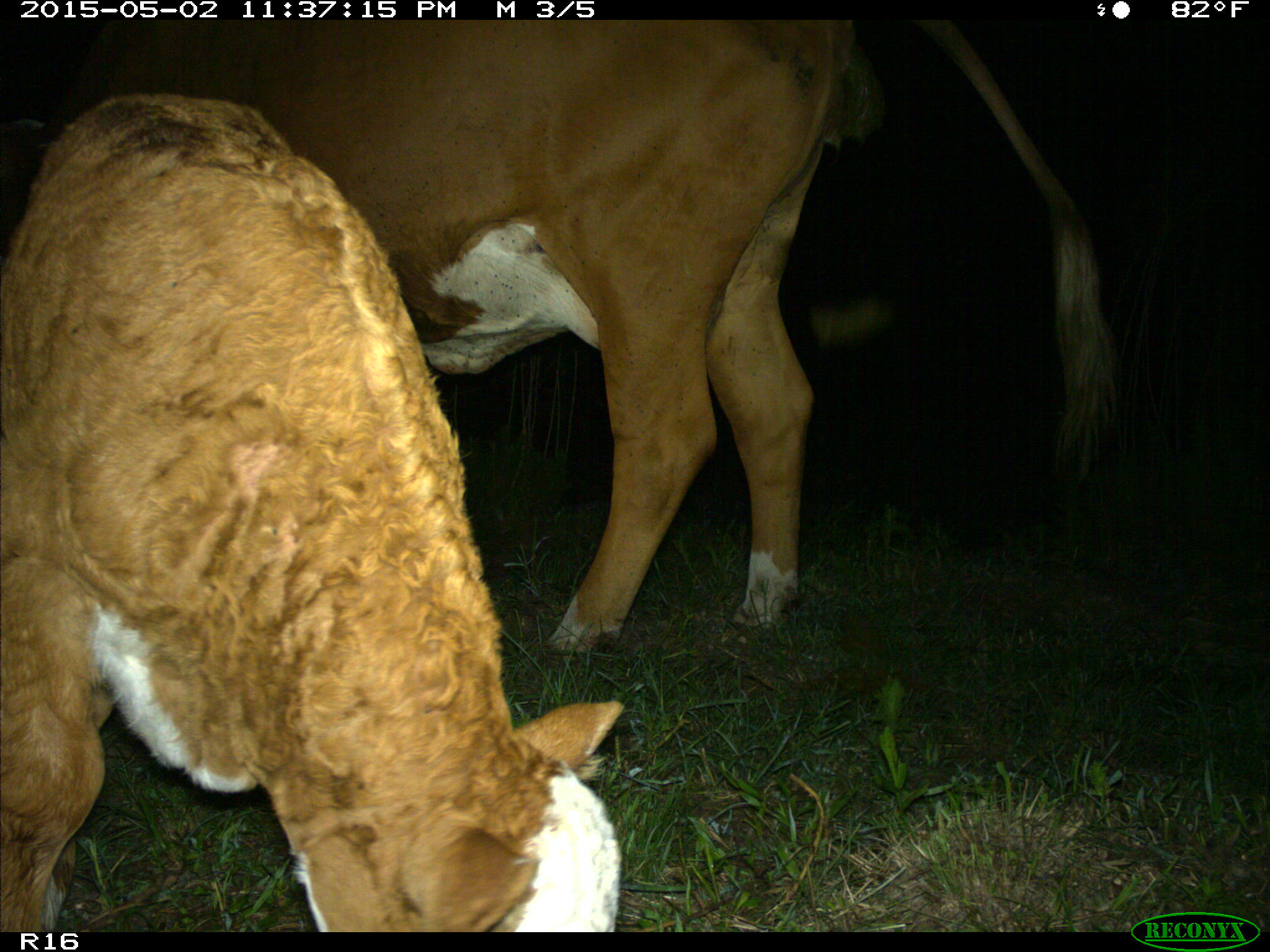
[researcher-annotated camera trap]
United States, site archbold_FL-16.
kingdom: Animalia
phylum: Chordata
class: Mammalia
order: Artiodactyla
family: Bovidae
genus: Bos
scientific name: Bos taurus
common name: domestic cow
Bos taurus (domestic cow).